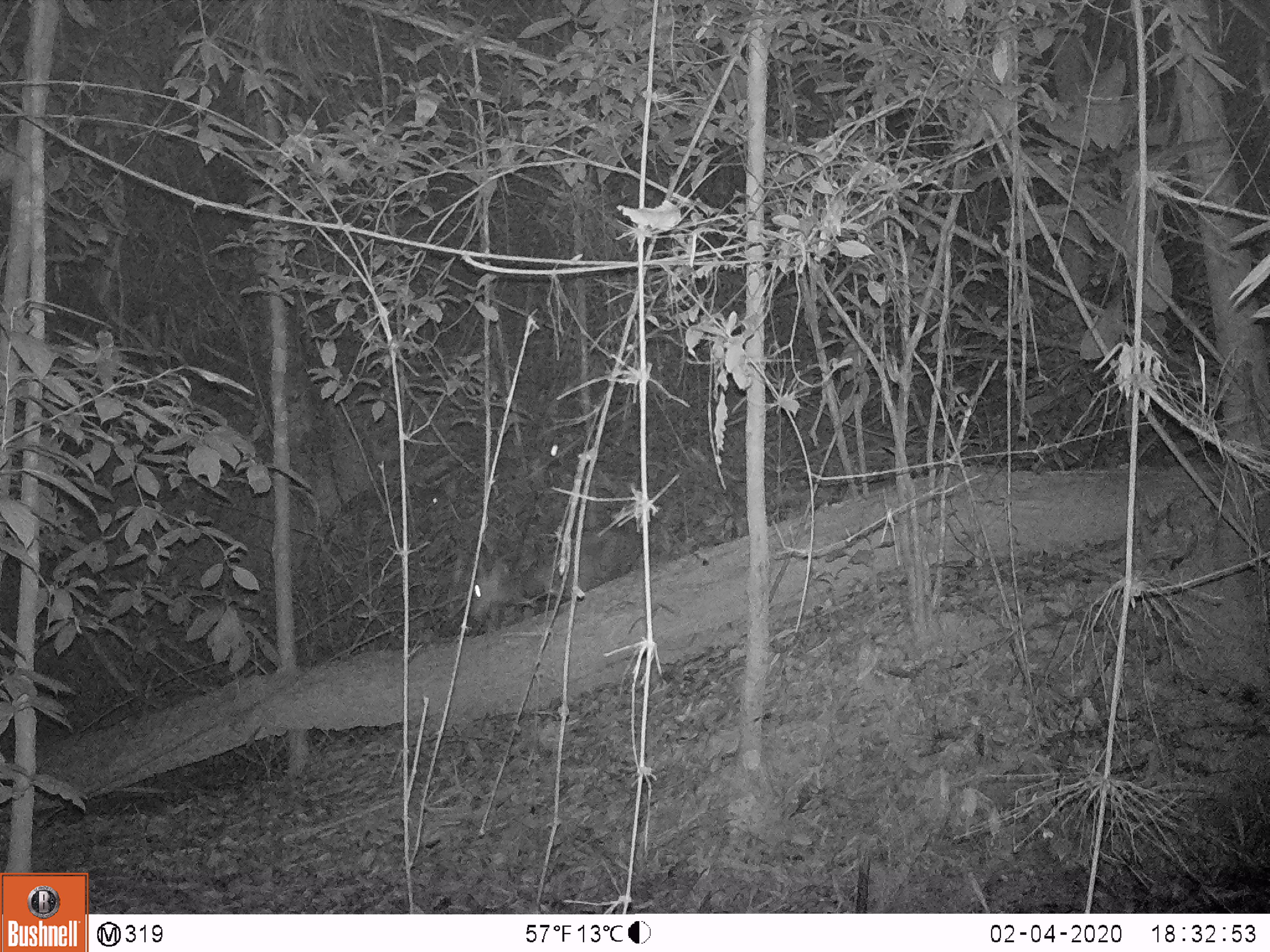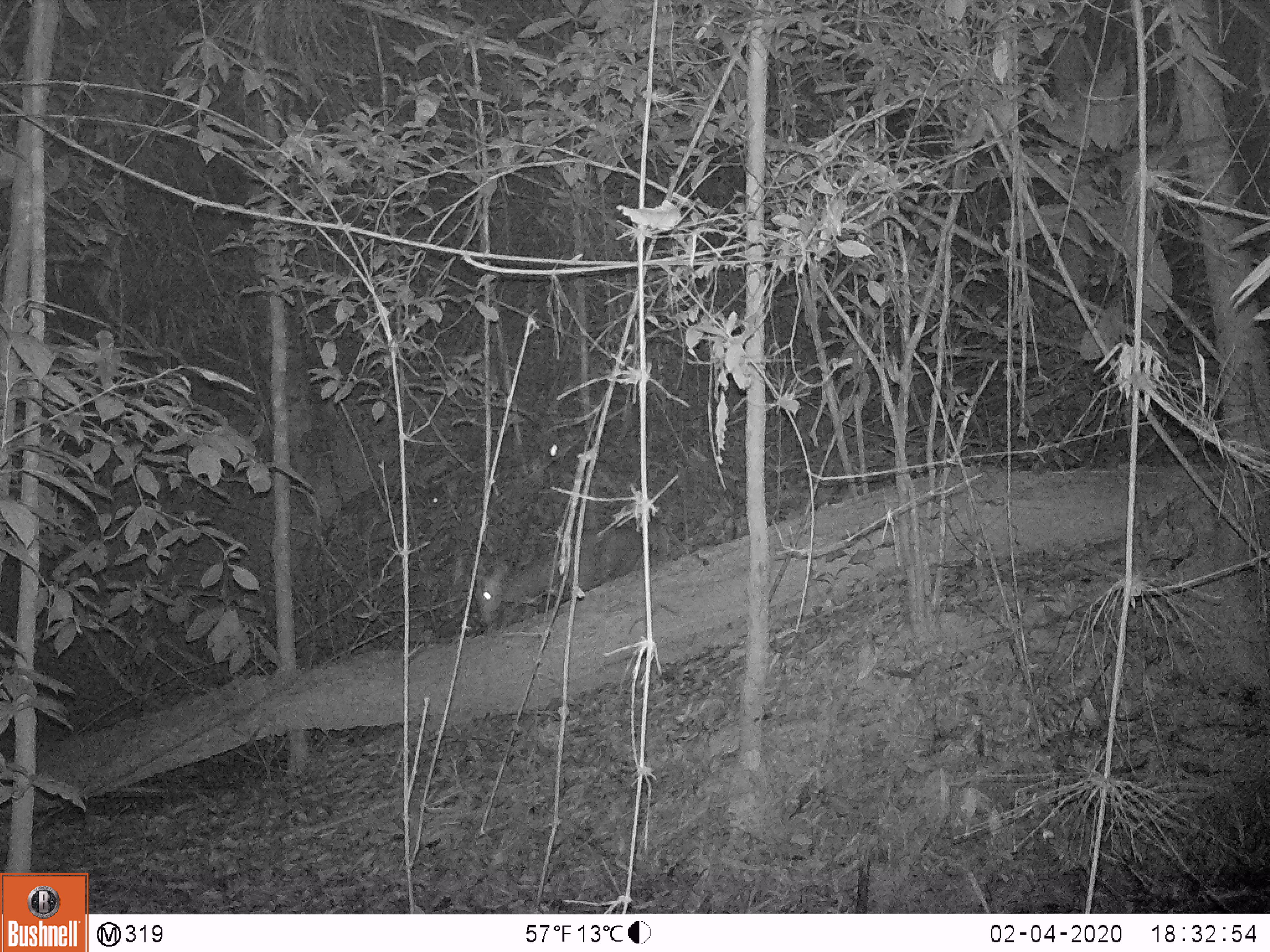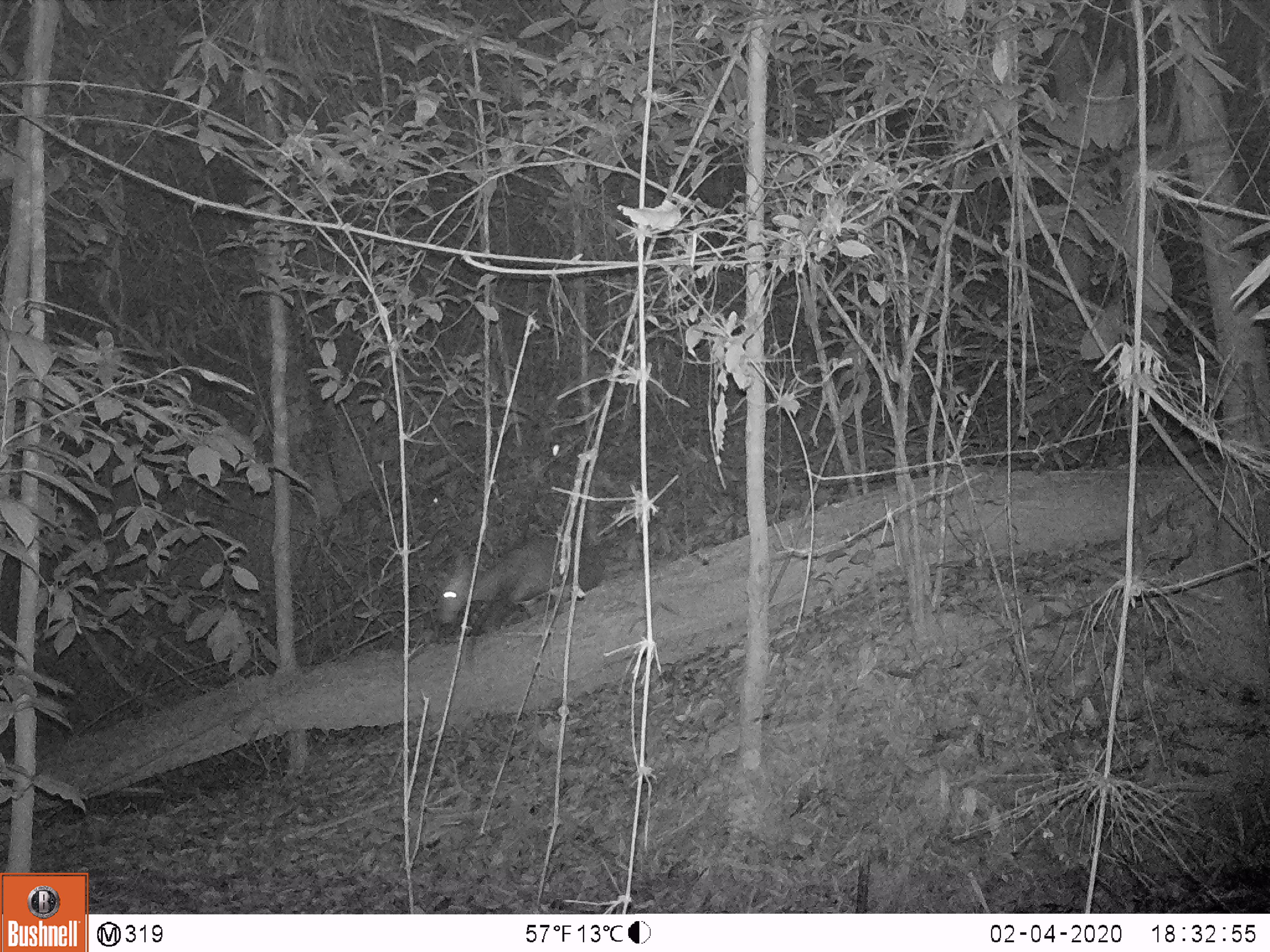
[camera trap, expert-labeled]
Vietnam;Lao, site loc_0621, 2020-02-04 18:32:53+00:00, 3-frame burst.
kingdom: Animalia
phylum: Chordata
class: Mammalia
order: Artiodactyla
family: Cervidae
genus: Muntiacus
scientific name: Muntiacus rooseveltorum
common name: roosevelt's muntjac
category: roosevelts muntjac group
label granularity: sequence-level